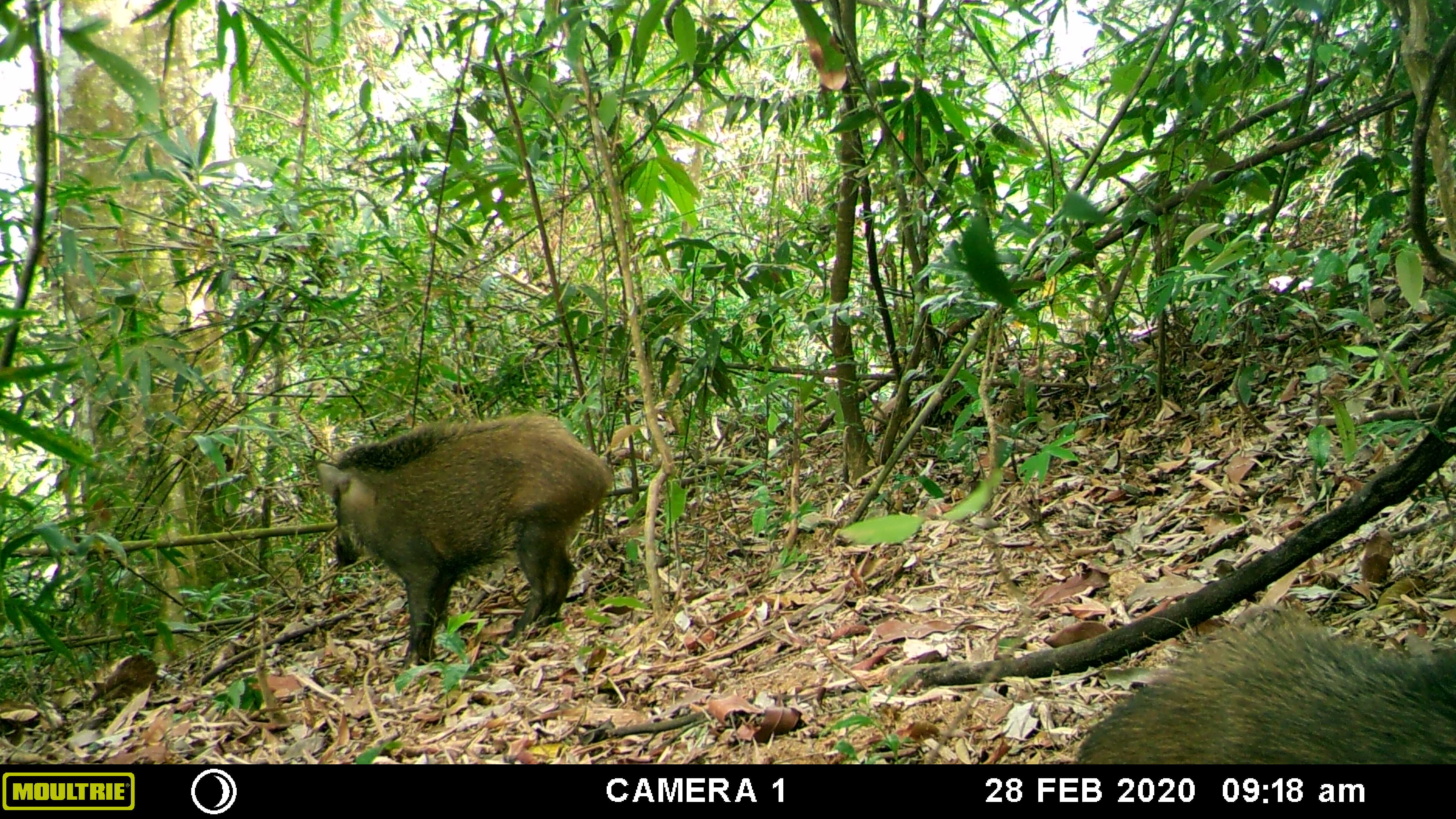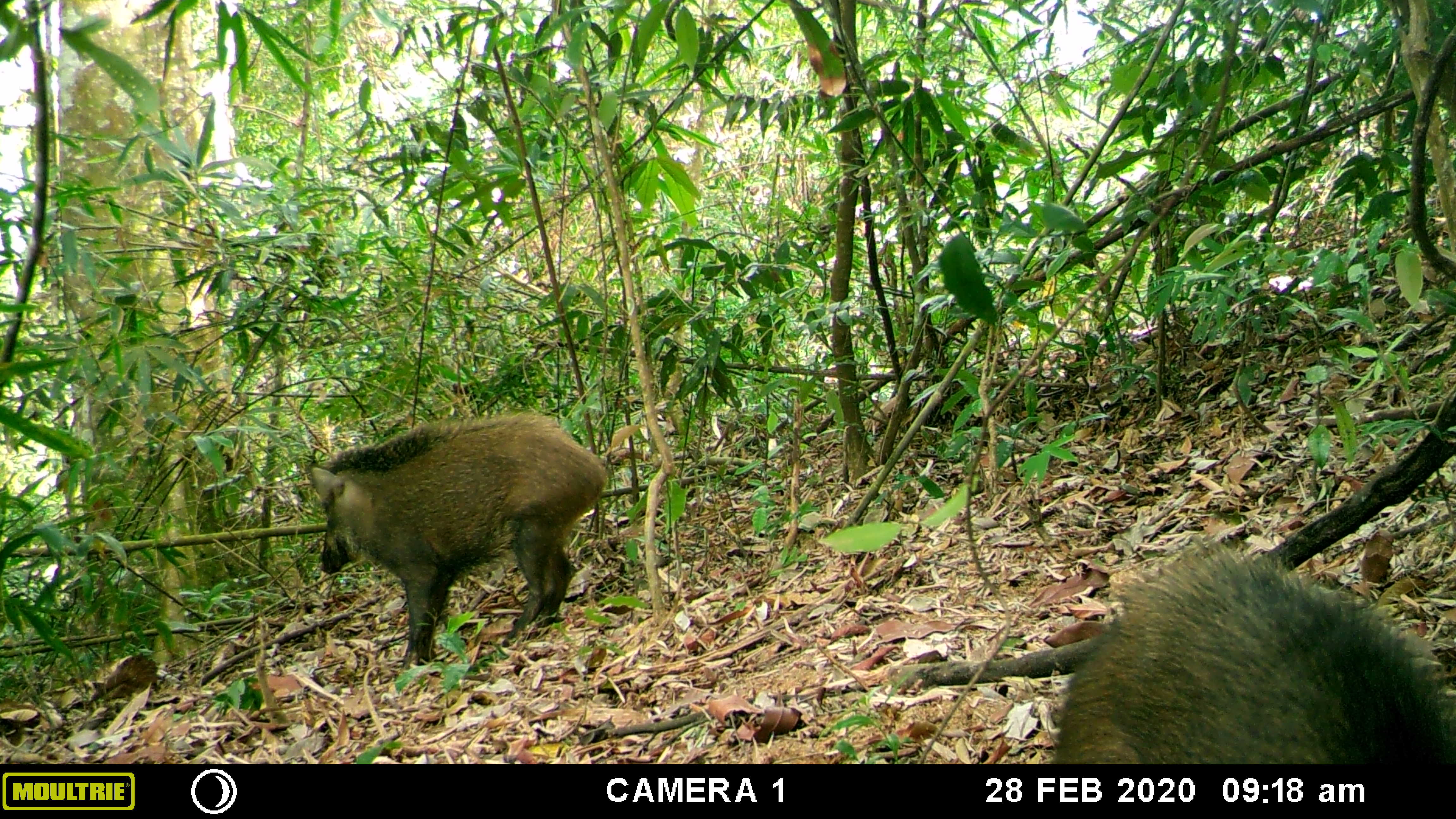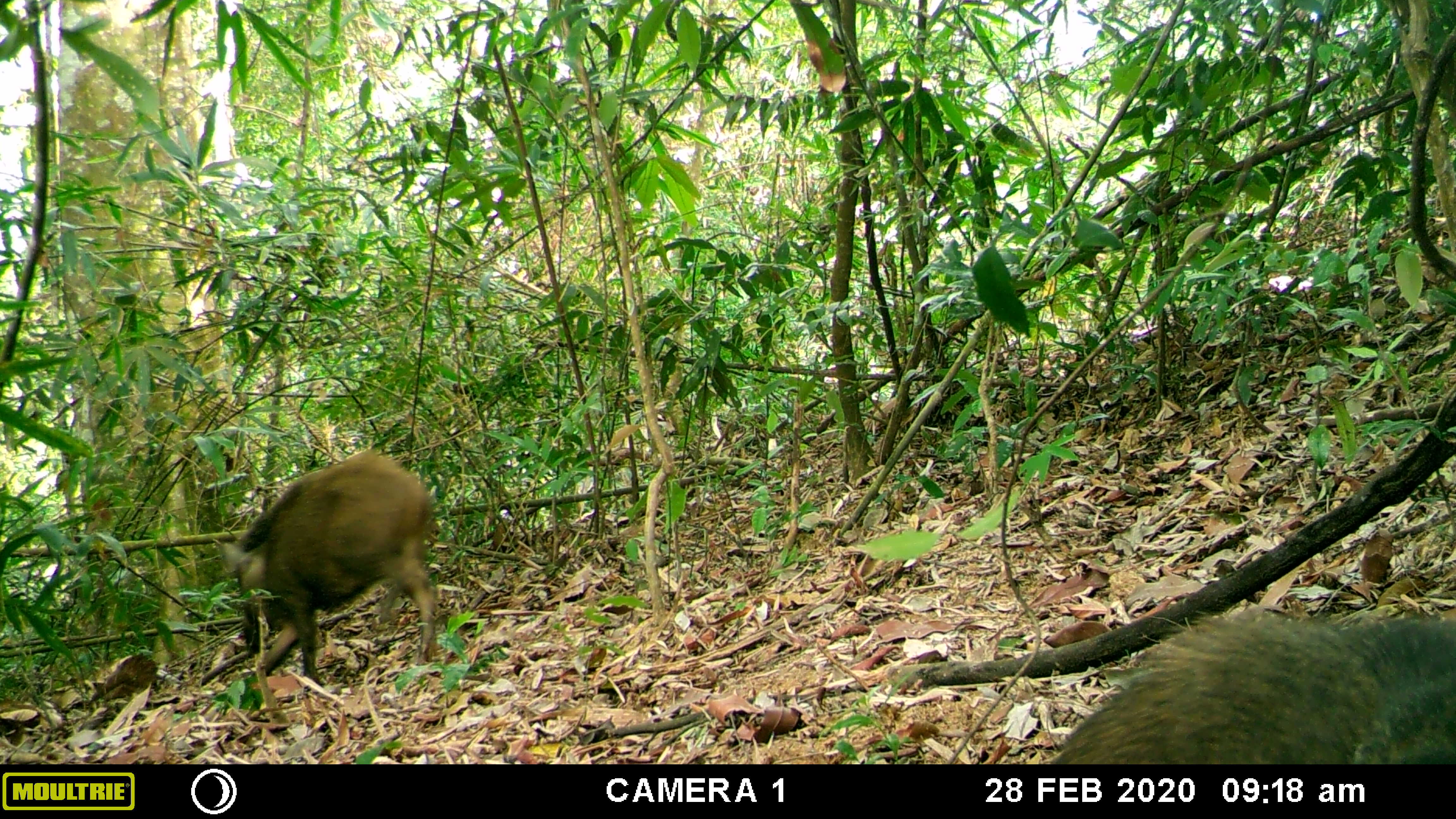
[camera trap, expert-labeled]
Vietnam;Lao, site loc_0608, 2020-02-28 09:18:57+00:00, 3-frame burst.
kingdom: Animalia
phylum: Chordata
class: Mammalia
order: Artiodactyla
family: Suidae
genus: Sus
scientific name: Sus scrofa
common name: eurasian wild pig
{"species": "eurasian wild pig (Sus scrofa)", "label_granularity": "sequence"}